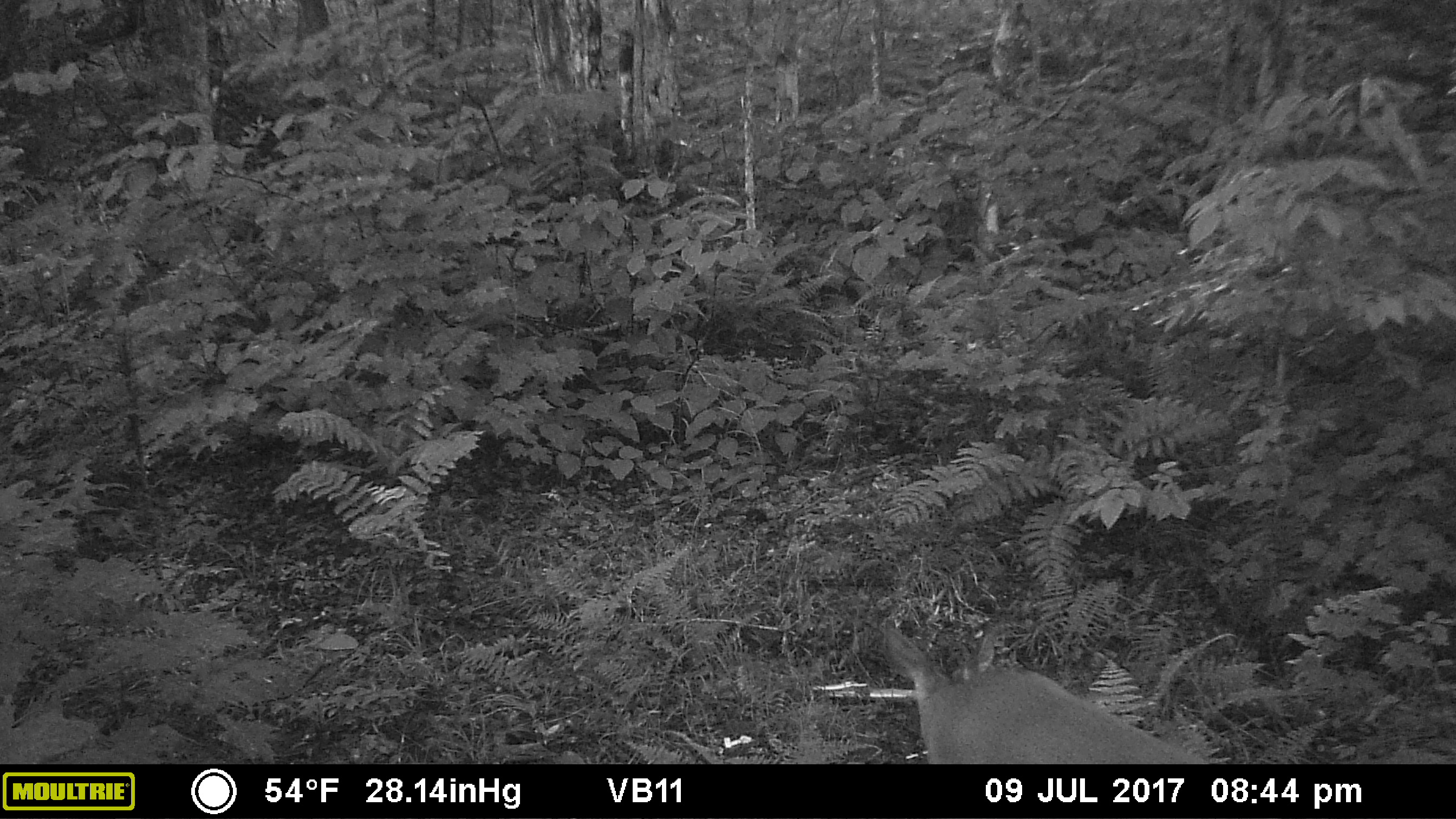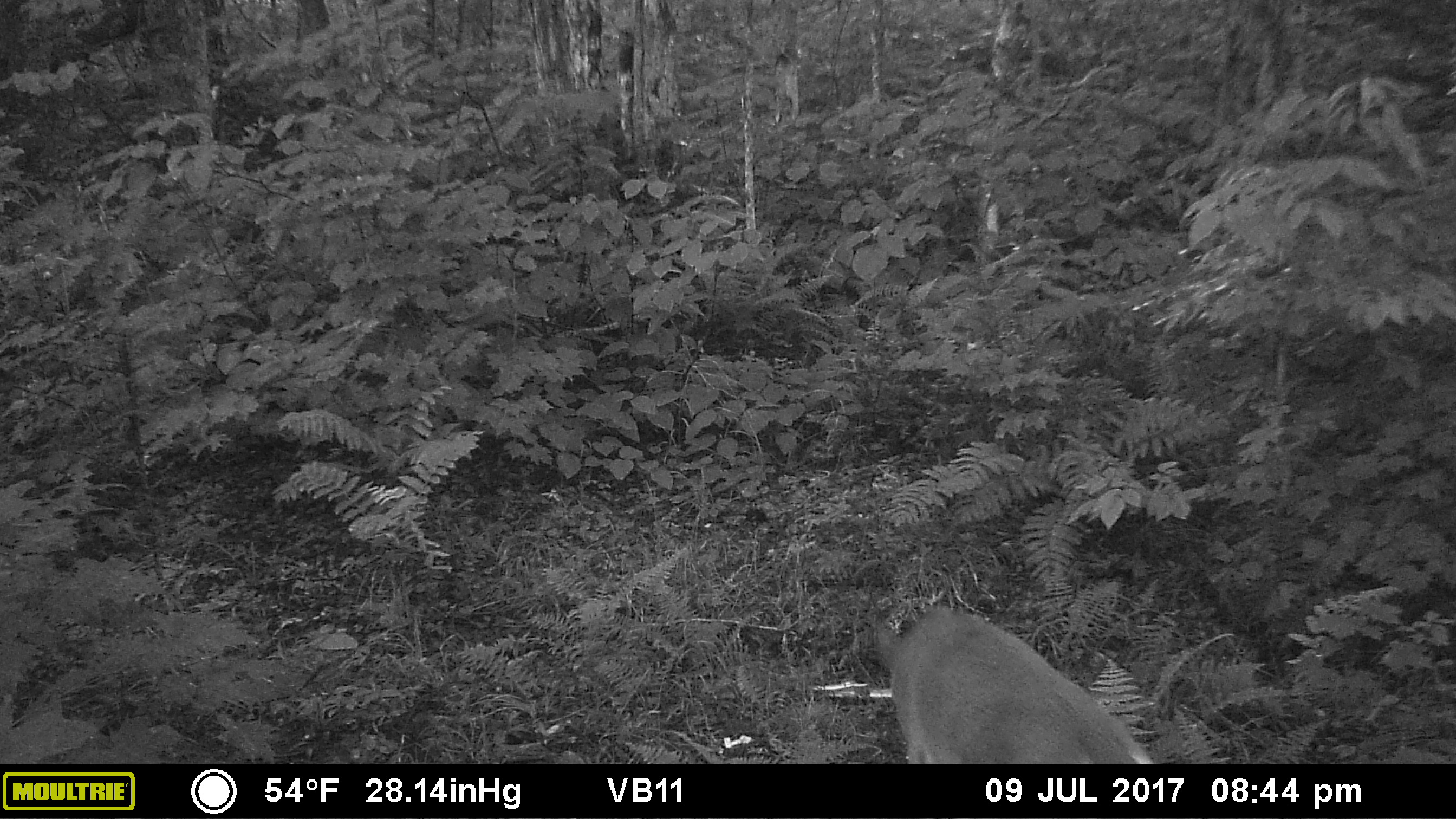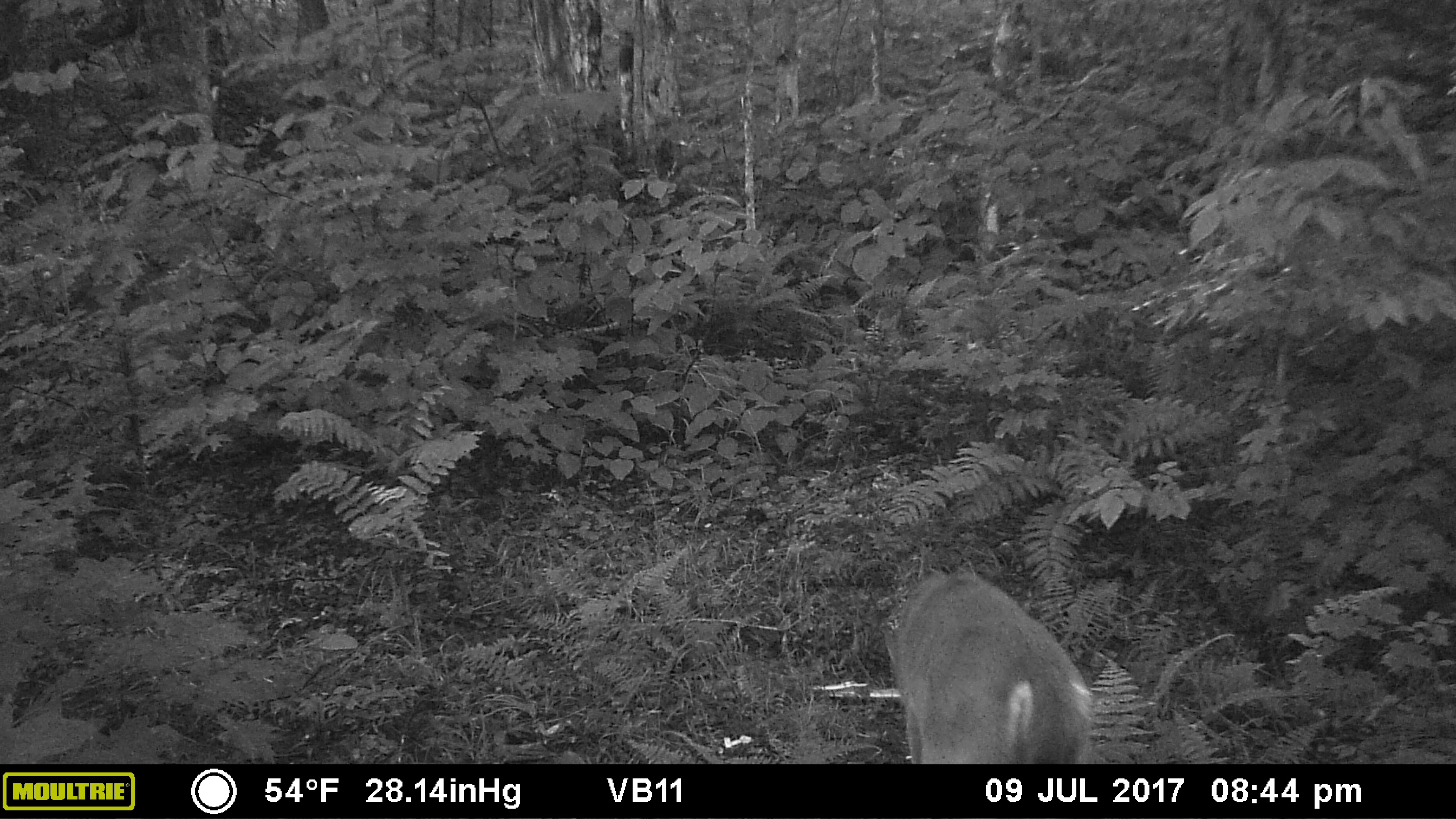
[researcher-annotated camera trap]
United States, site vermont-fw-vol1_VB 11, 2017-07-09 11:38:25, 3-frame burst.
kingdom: Animalia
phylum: Chordata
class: Mammalia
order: Artiodactyla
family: Cervidae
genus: Odocoileus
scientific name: Odocoileus virginianus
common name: white-tailed deer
White-tailed deer (Odocoileus virginianus).